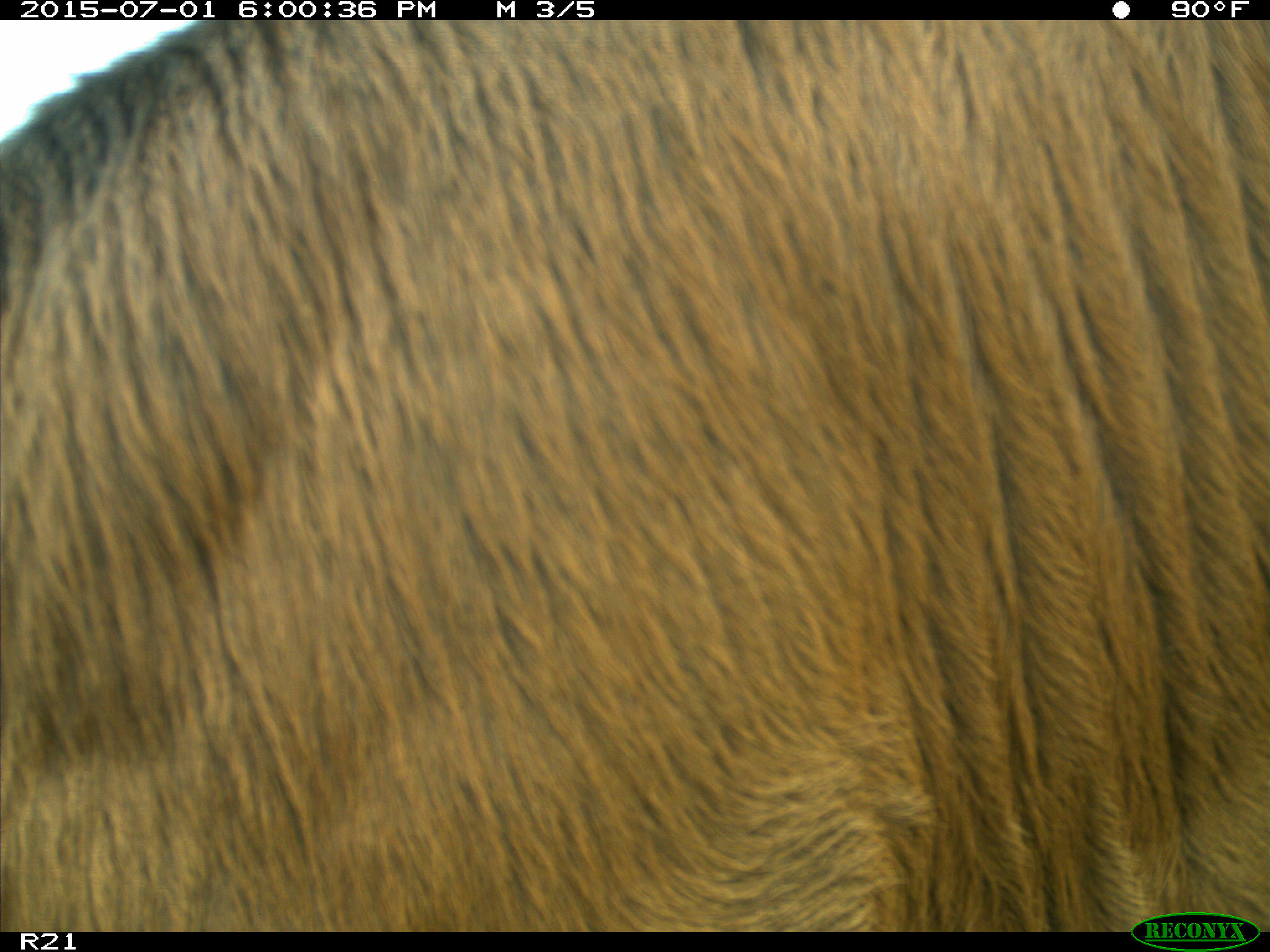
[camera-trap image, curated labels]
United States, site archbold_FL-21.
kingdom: Animalia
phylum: Chordata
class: Mammalia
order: Artiodactyla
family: Bovidae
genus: Bos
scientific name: Bos taurus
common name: domestic cow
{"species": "Bos taurus (domestic cow)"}